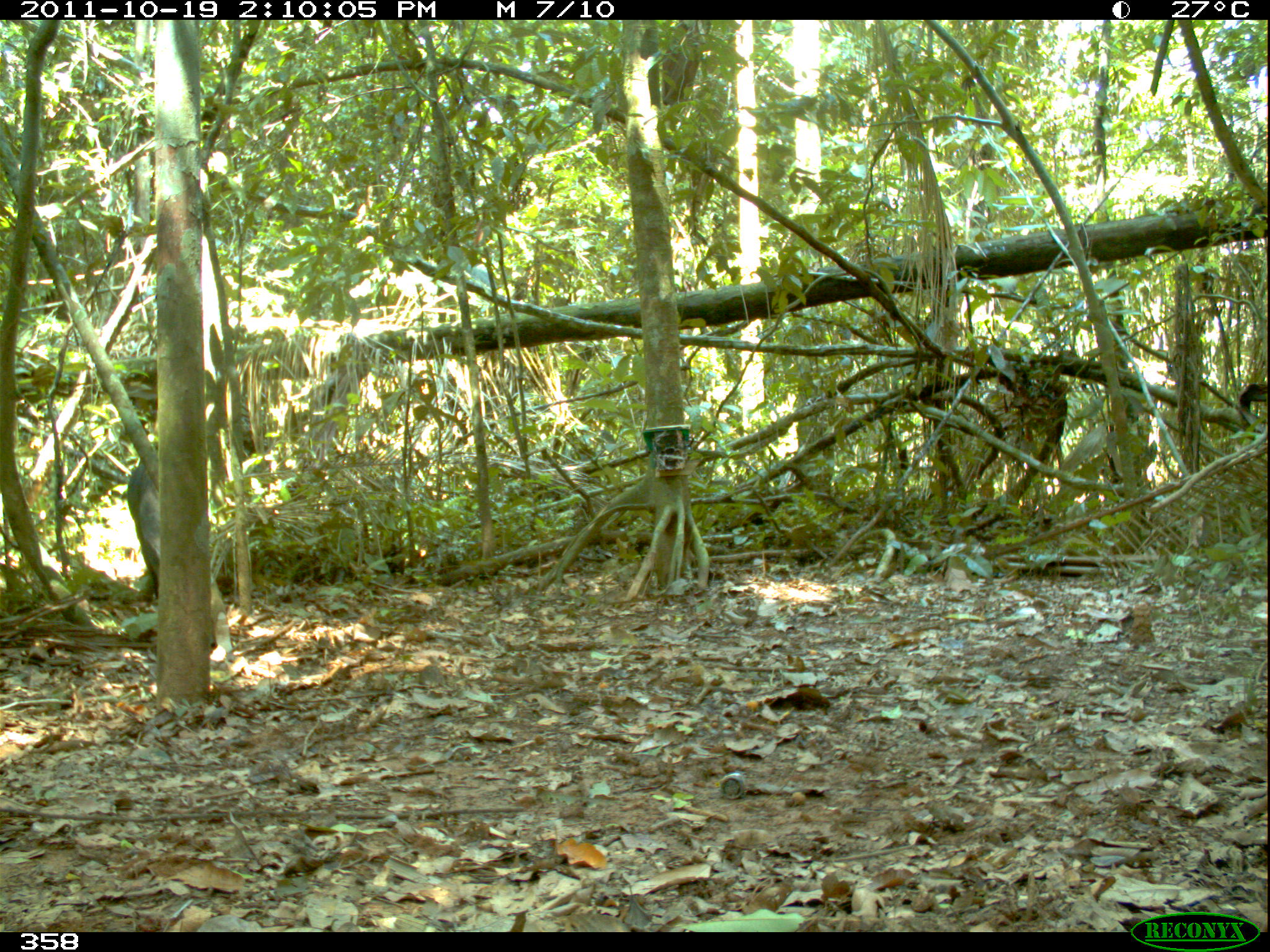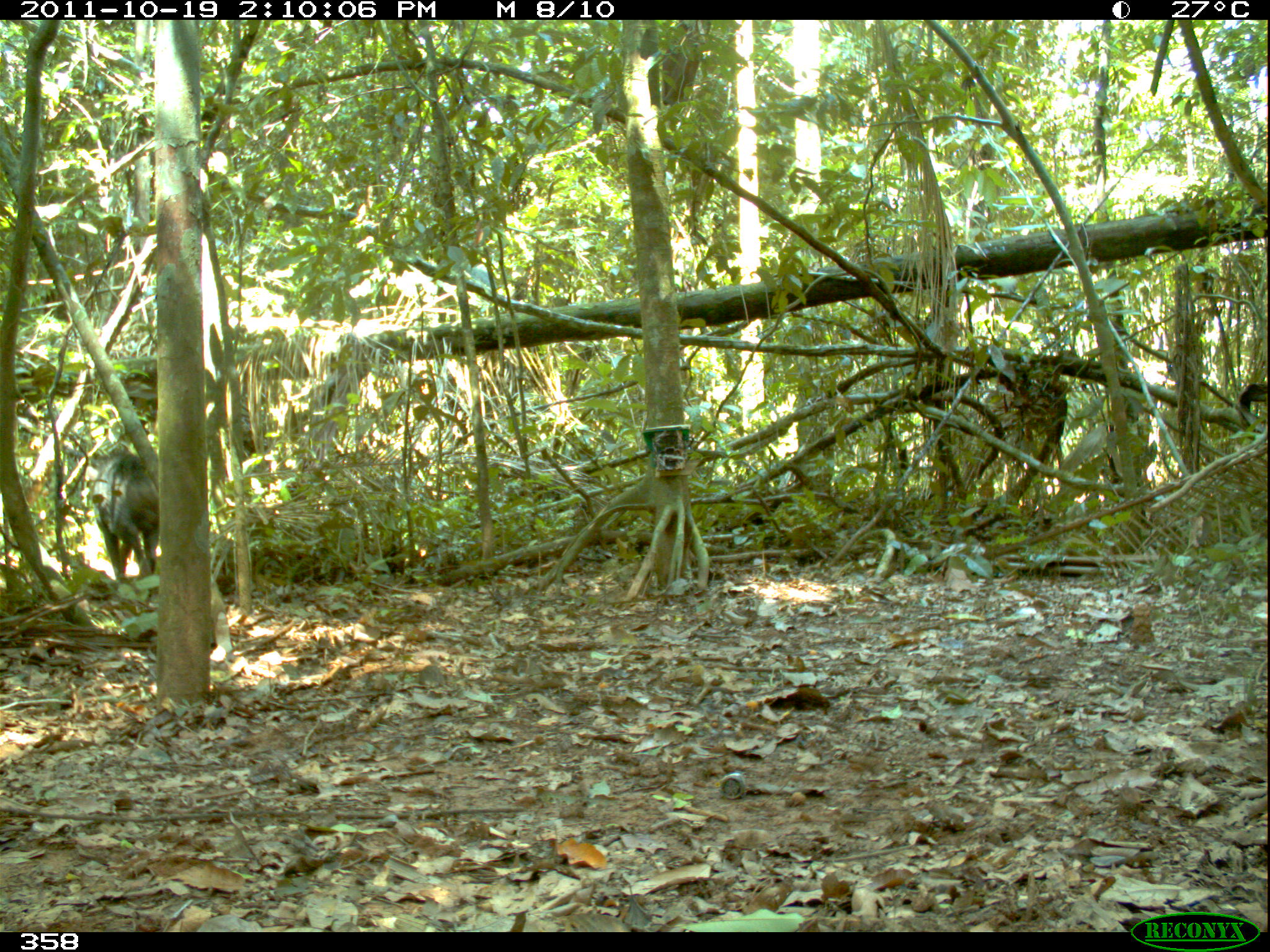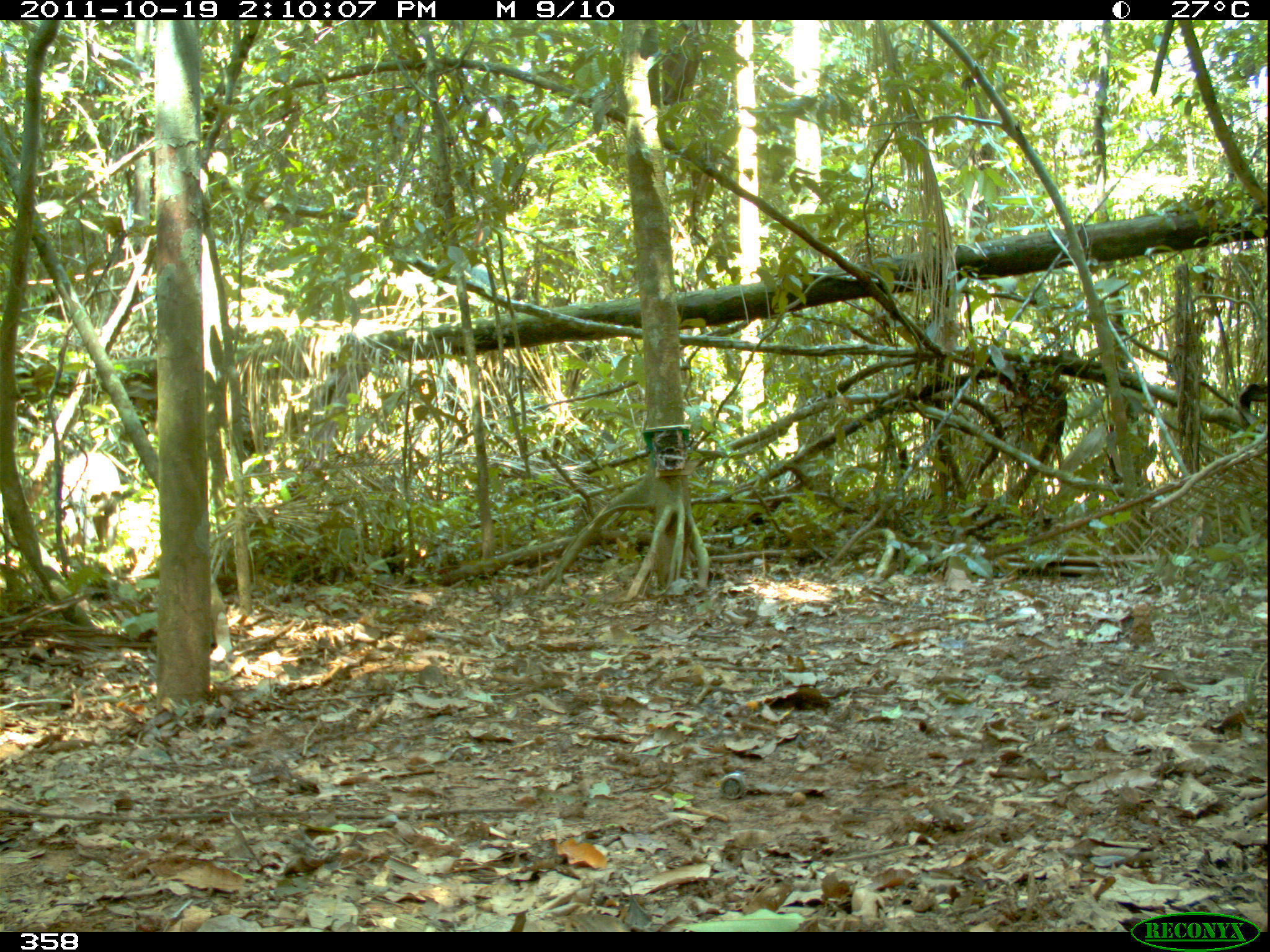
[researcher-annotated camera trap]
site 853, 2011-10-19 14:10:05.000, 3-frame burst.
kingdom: Animalia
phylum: Chordata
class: Mammalia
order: Artiodactyla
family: Tayassuidae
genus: Tayassu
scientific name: Tayassu pecari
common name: white-lipped peccary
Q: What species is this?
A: Tayassu pecari (white-lipped peccary).